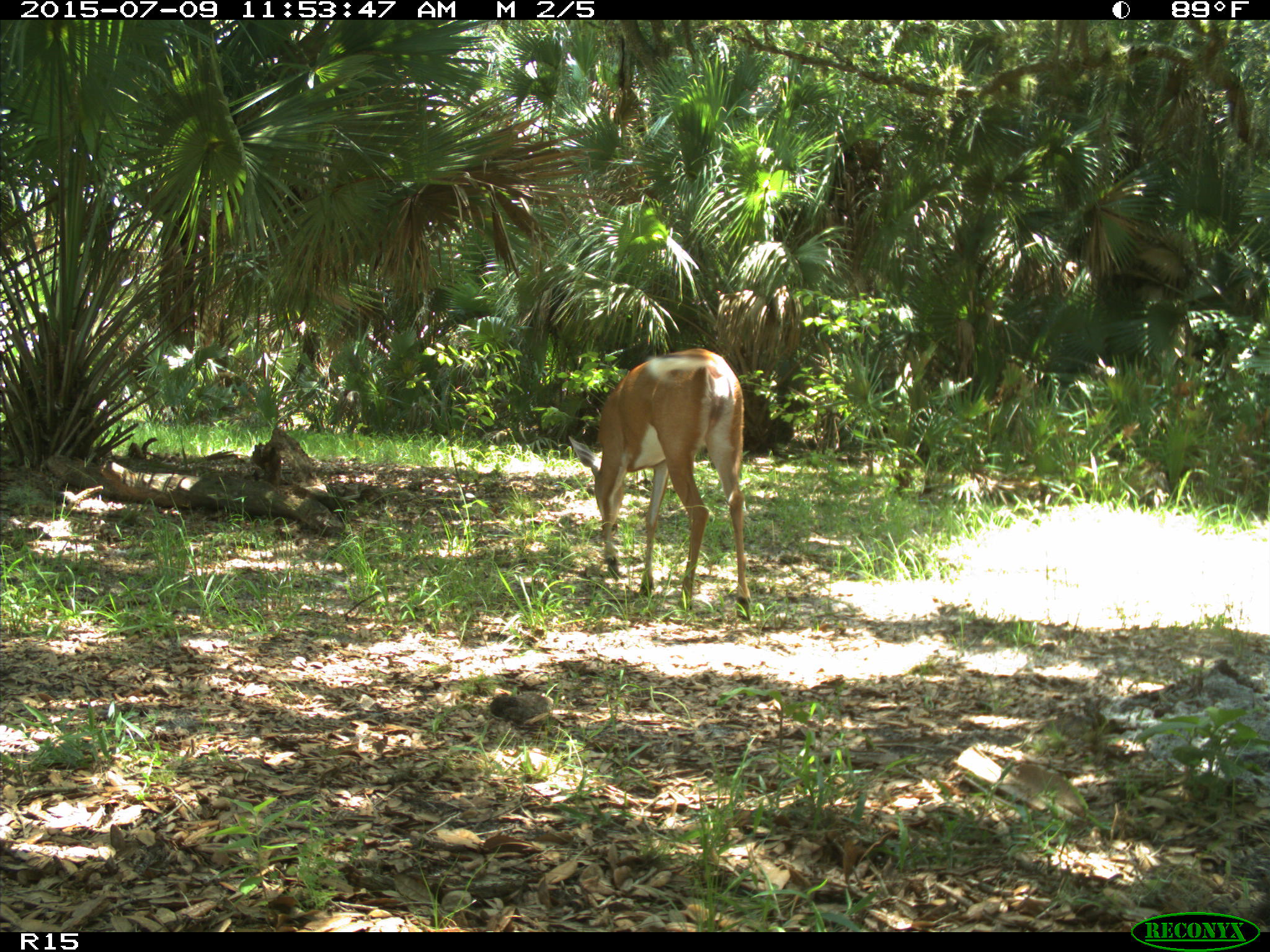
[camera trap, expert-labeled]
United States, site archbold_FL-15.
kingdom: Animalia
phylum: Chordata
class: Mammalia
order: Artiodactyla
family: Cervidae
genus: Odocoileus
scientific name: Odocoileus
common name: deer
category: unidentified deer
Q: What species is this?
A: Unidentified deer (deer) (Odocoileus).